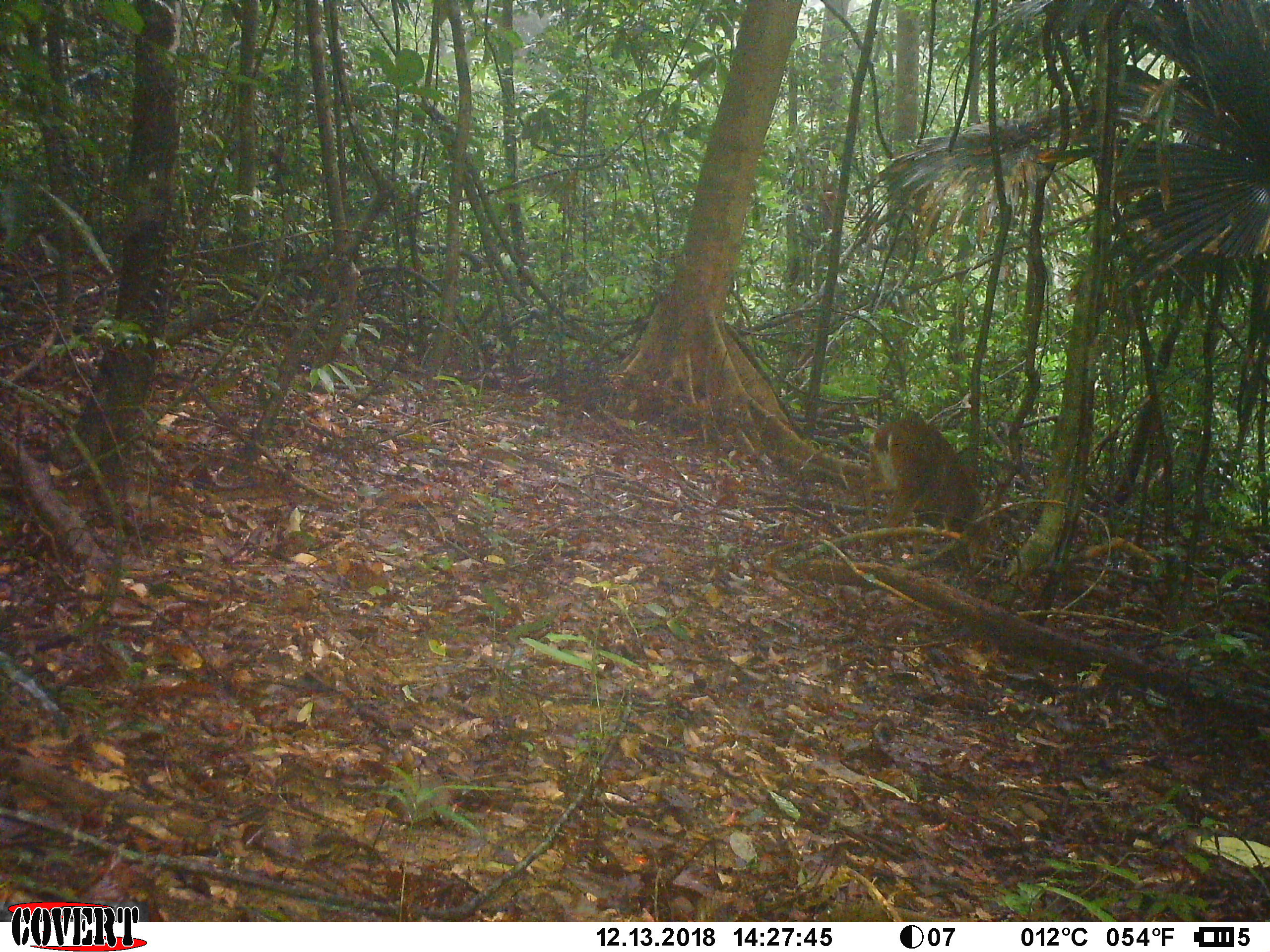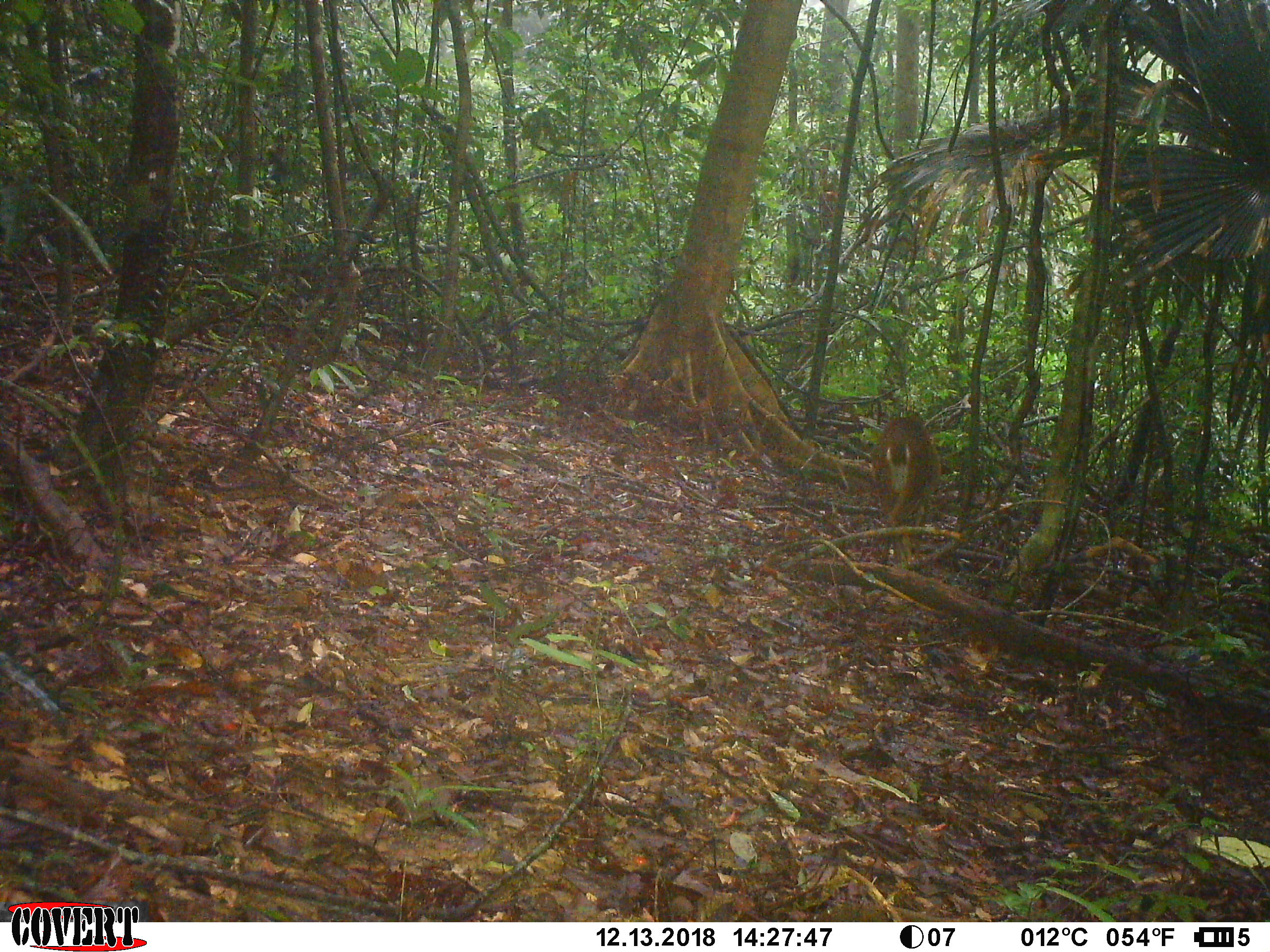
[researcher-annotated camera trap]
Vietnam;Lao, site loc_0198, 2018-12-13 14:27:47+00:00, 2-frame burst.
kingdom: Animalia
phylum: Chordata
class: Mammalia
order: Artiodactyla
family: Cervidae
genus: Muntiacus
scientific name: Muntiacus vuquangensis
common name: large-antlered muntjac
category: large antlered muntjac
Large antlered muntjac (large-antlered muntjac) (Muntiacus vuquangensis). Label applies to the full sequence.